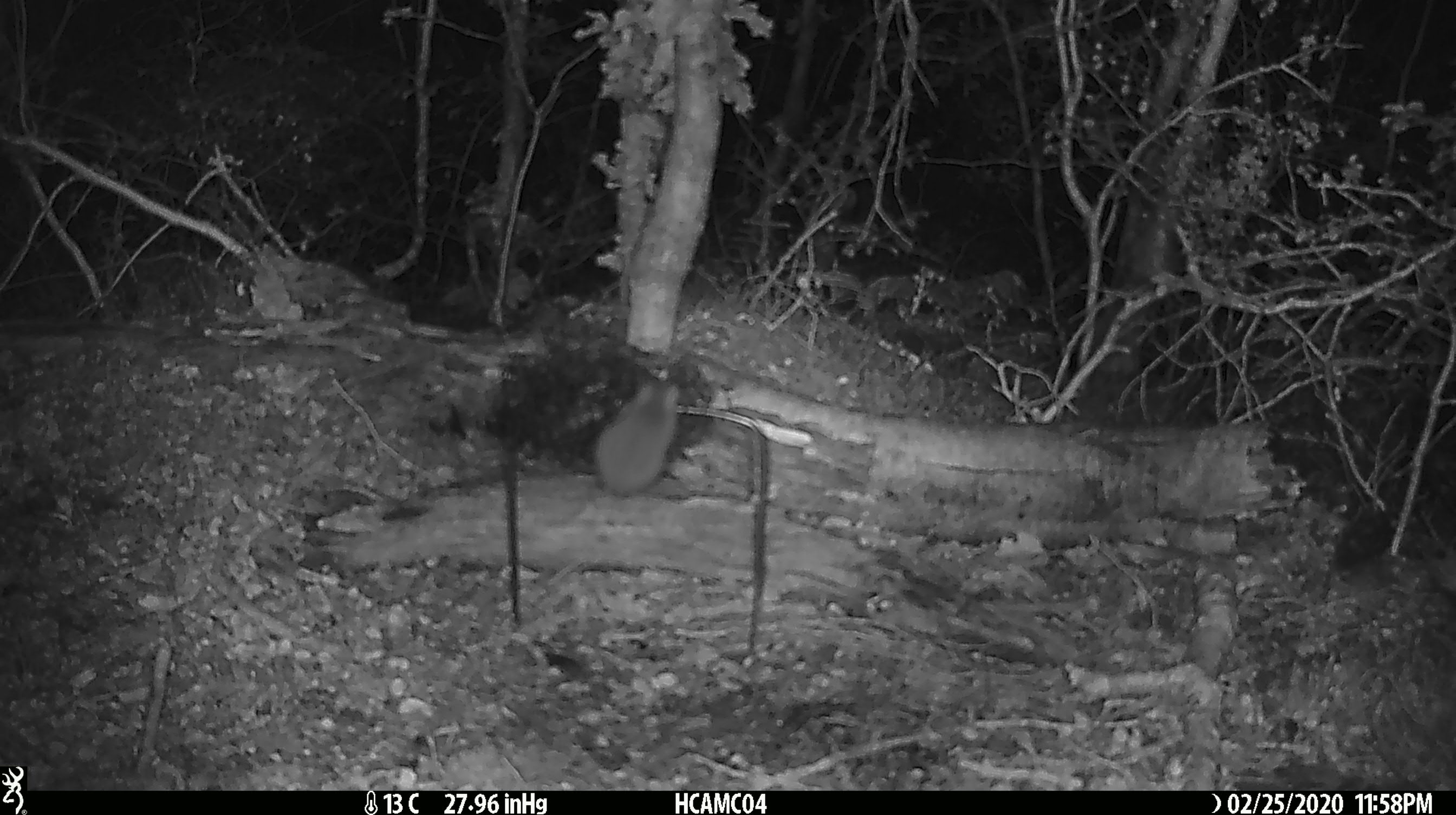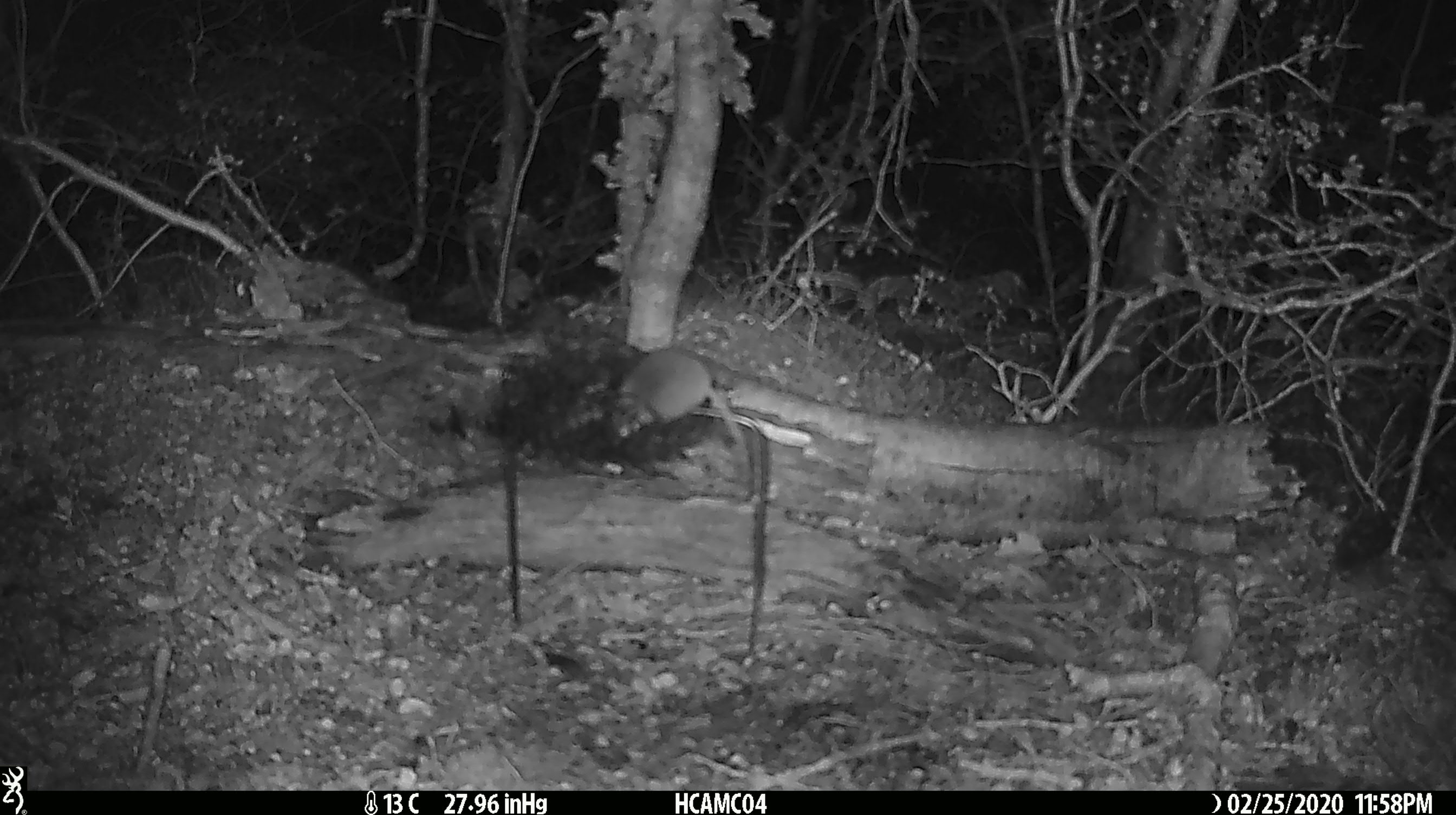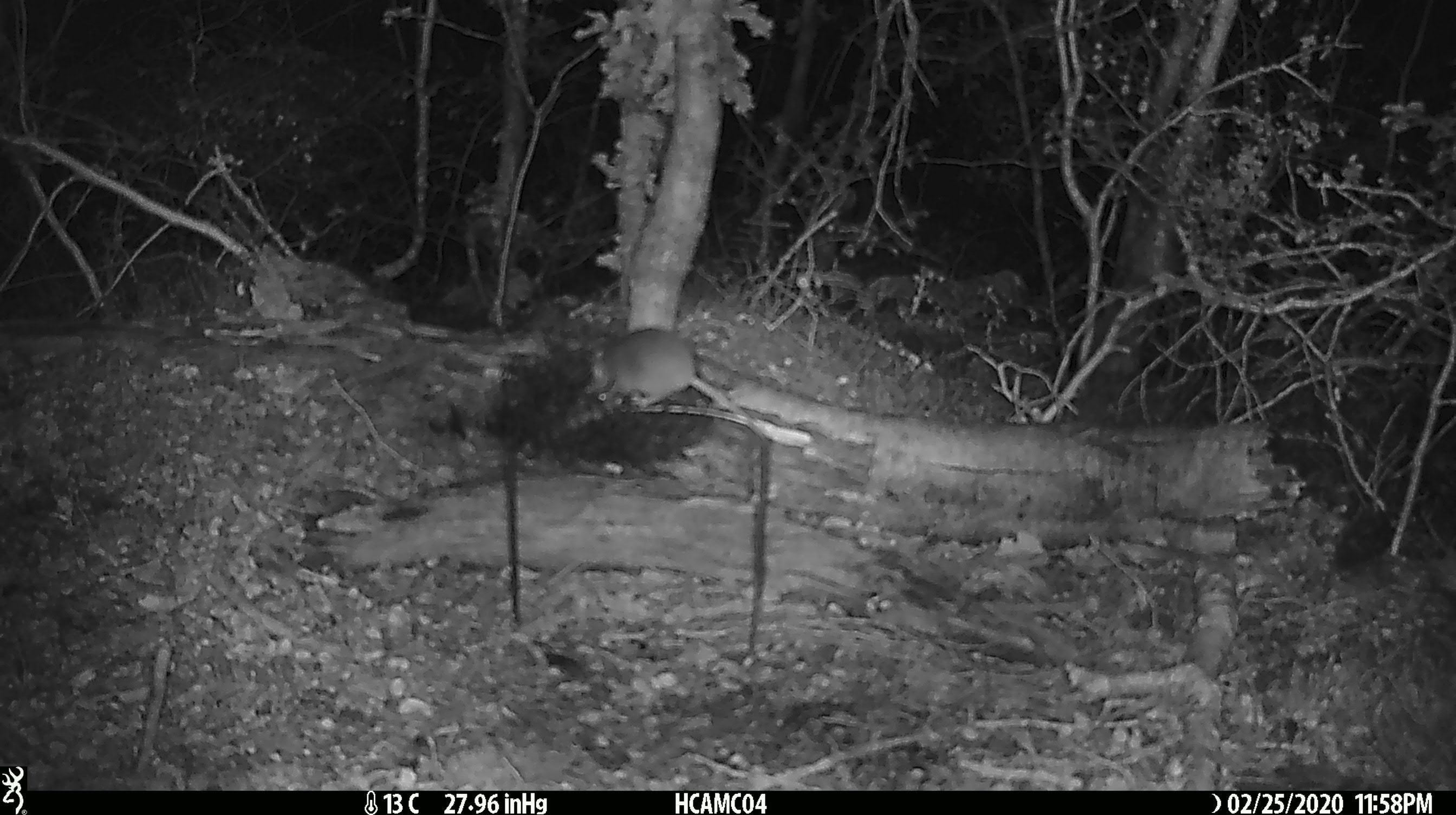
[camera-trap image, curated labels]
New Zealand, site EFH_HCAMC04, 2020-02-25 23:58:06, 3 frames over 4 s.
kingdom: Animalia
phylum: Chordata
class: Mammalia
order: Rodentia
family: Muridae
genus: Mus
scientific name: Mus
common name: mouse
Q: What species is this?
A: Mouse (Mus).